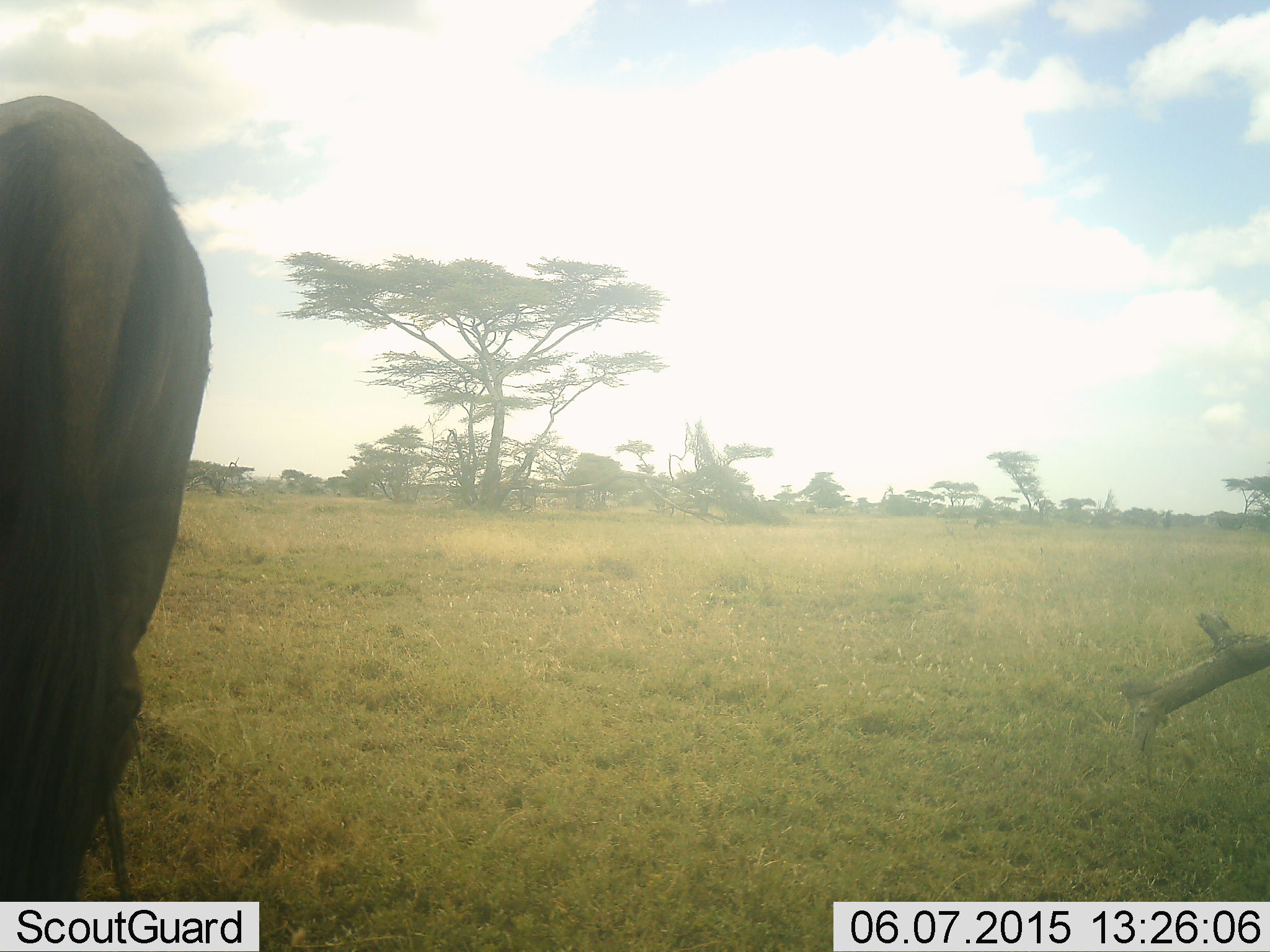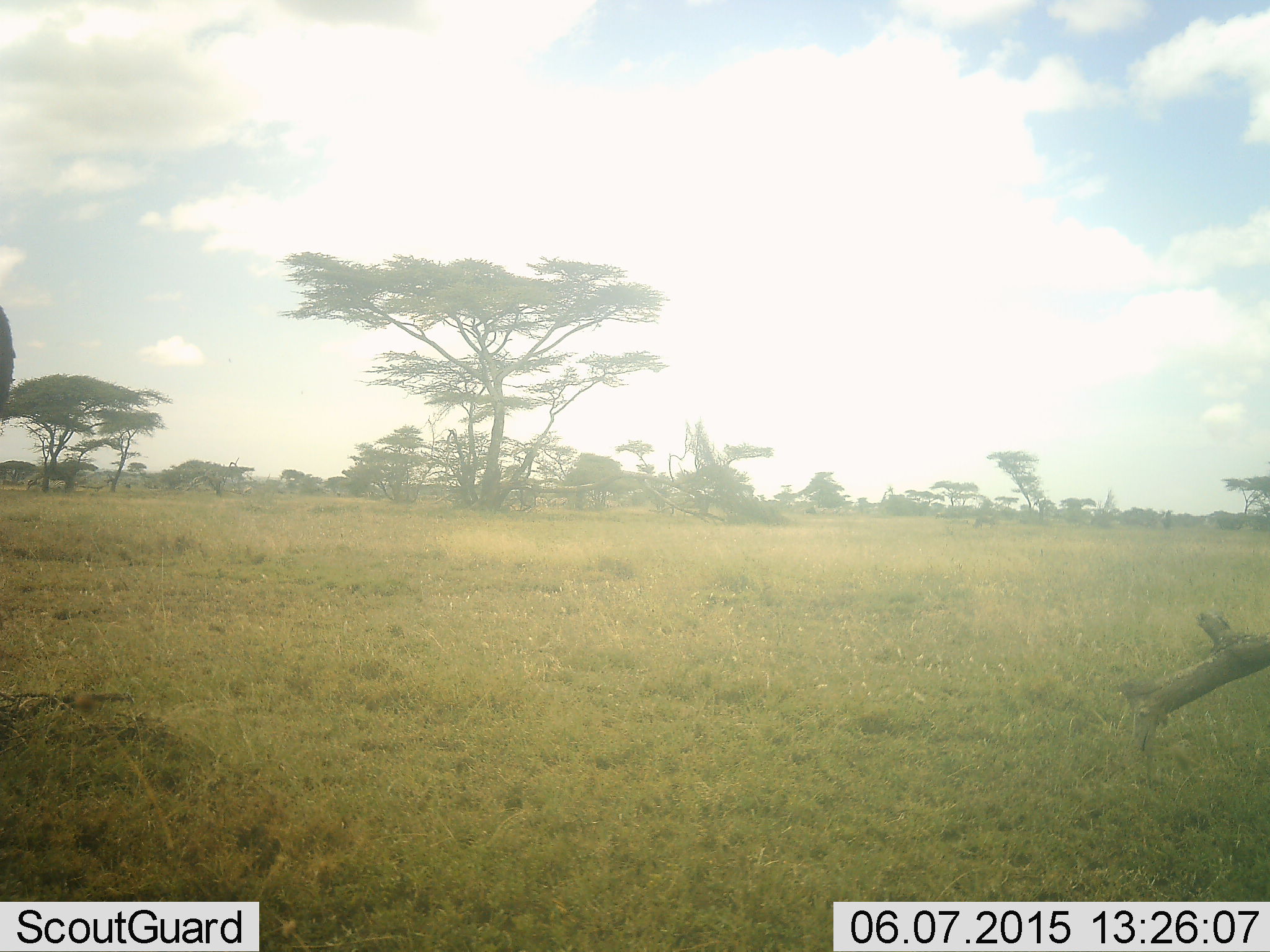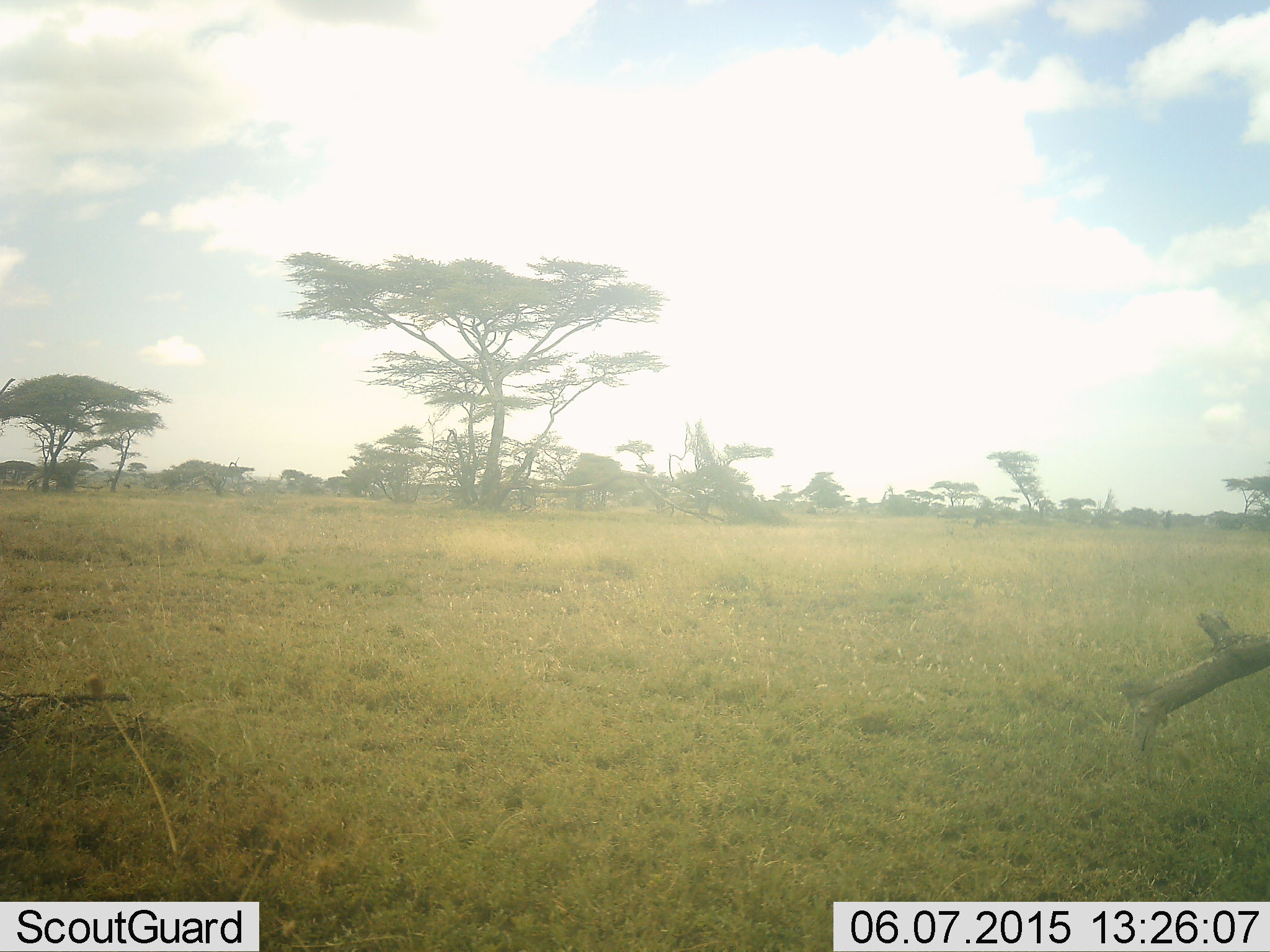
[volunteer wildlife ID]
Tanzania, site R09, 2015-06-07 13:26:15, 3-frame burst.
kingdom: Animalia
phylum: Chordata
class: Mammalia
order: Artiodactyla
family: Bovidae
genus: Connochaetes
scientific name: Connochaetes taurinus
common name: blue wildebeest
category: wildebeest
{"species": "wildebeest (blue wildebeest) (Connochaetes taurinus)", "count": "1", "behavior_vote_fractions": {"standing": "27%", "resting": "0%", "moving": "64%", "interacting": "0%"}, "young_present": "0%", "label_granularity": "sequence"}